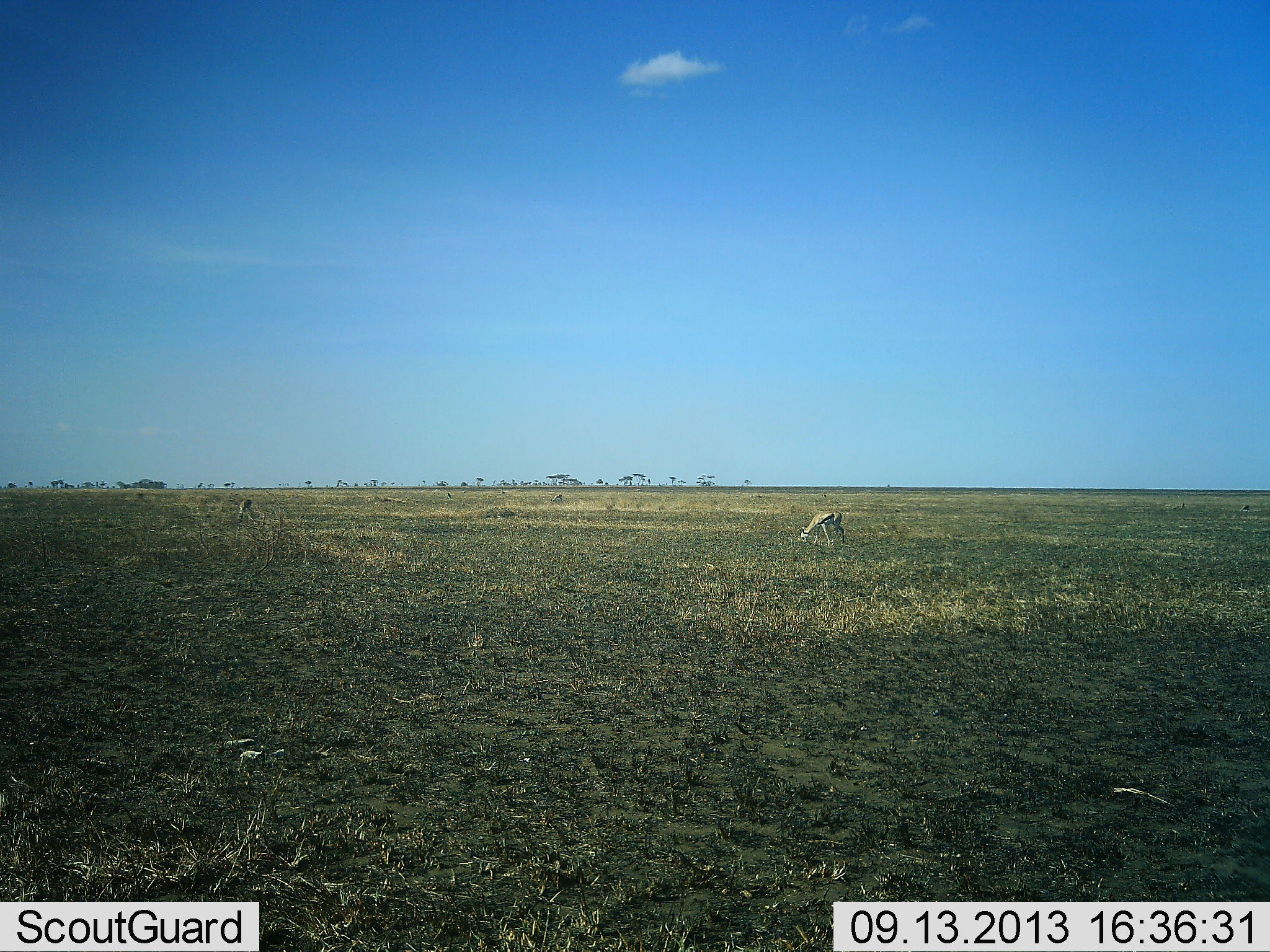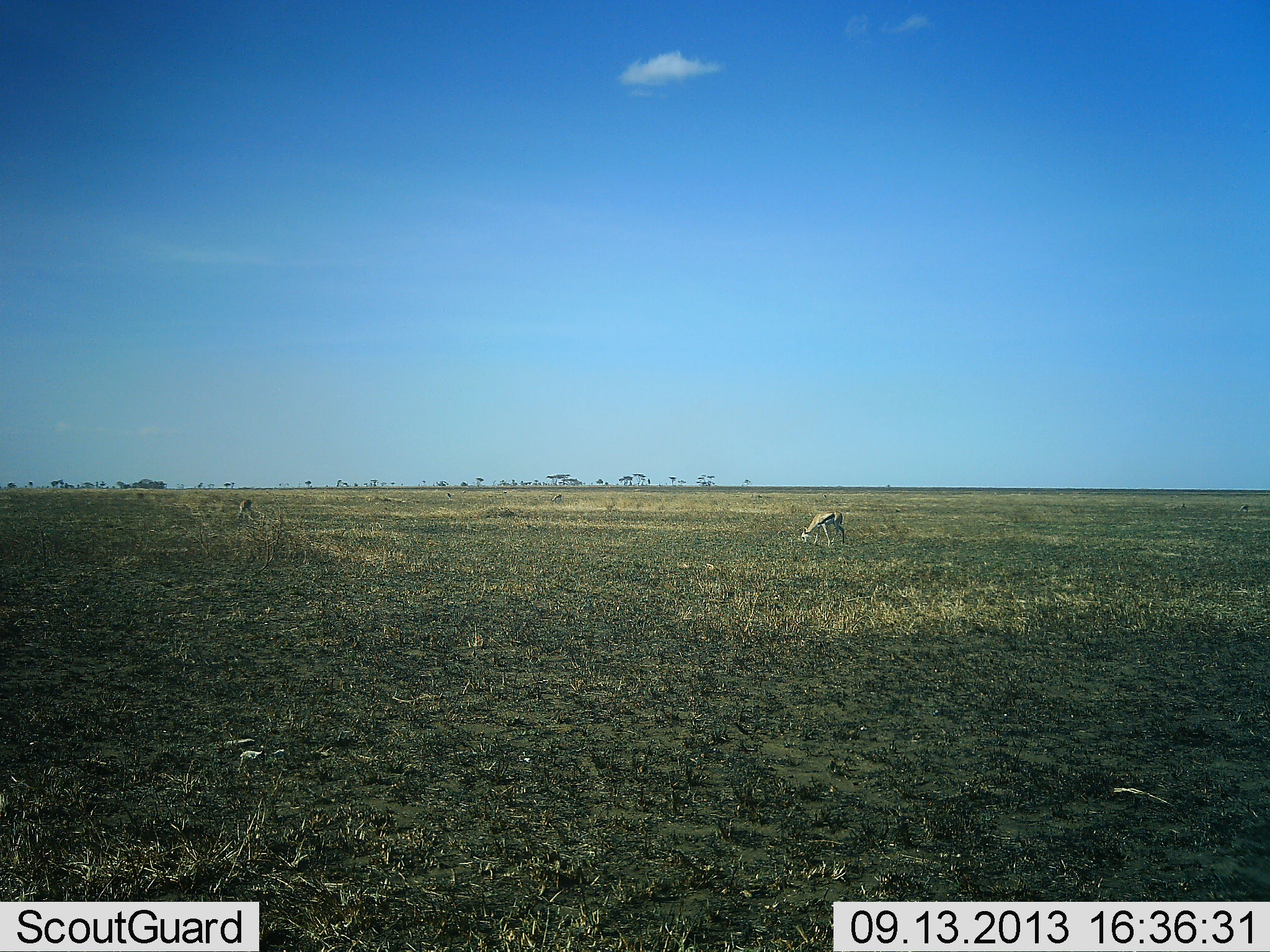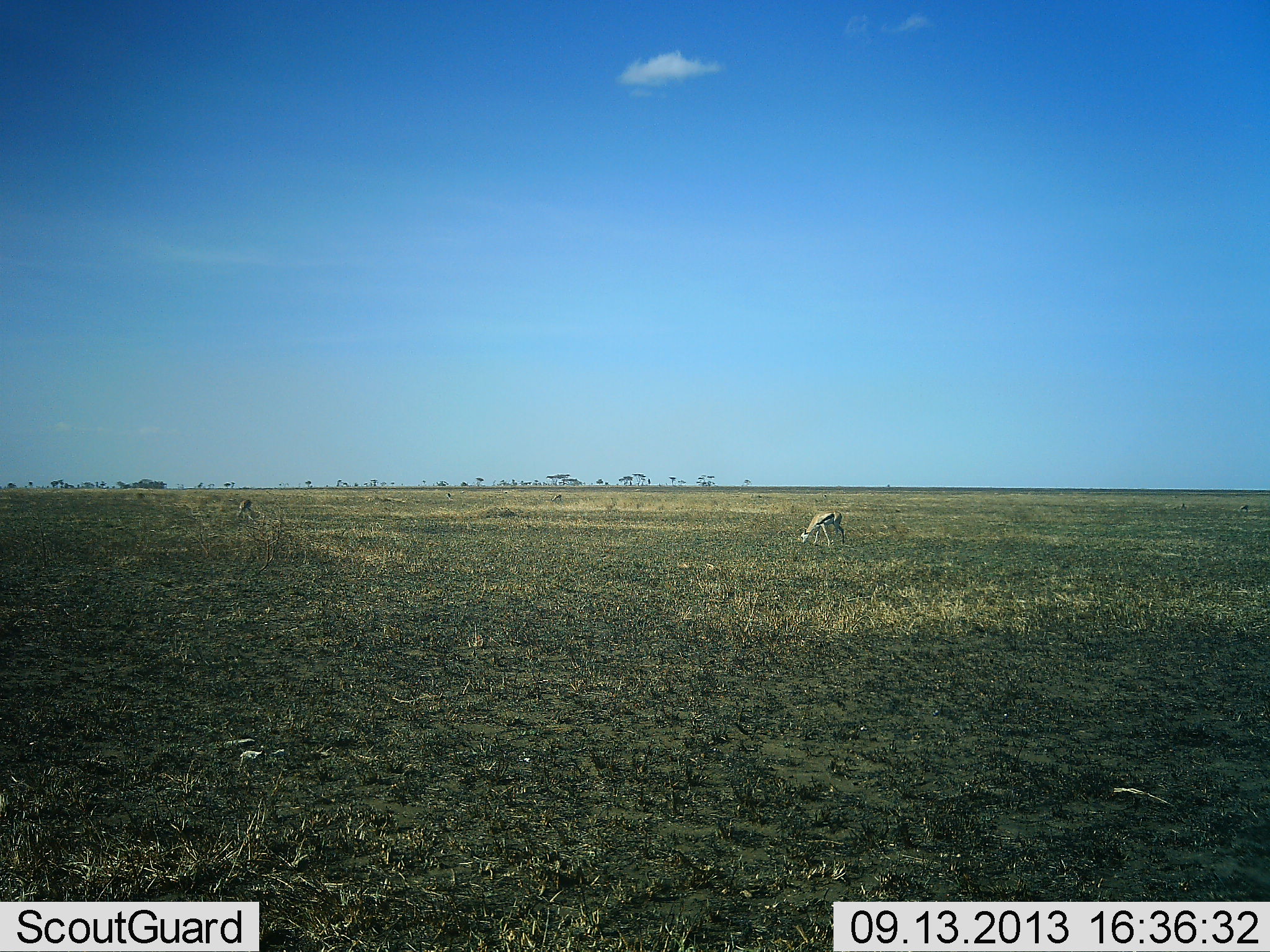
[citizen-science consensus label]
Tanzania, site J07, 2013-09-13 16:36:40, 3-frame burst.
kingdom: Animalia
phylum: Chordata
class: Mammalia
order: Artiodactyla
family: Bovidae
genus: Eudorcas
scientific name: Eudorcas thomsonii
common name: thomson's gazelle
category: gazellethomsons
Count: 1.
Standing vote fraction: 9%.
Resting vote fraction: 0%.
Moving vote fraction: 0%.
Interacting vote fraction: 0%.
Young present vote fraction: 0%.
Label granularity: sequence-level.